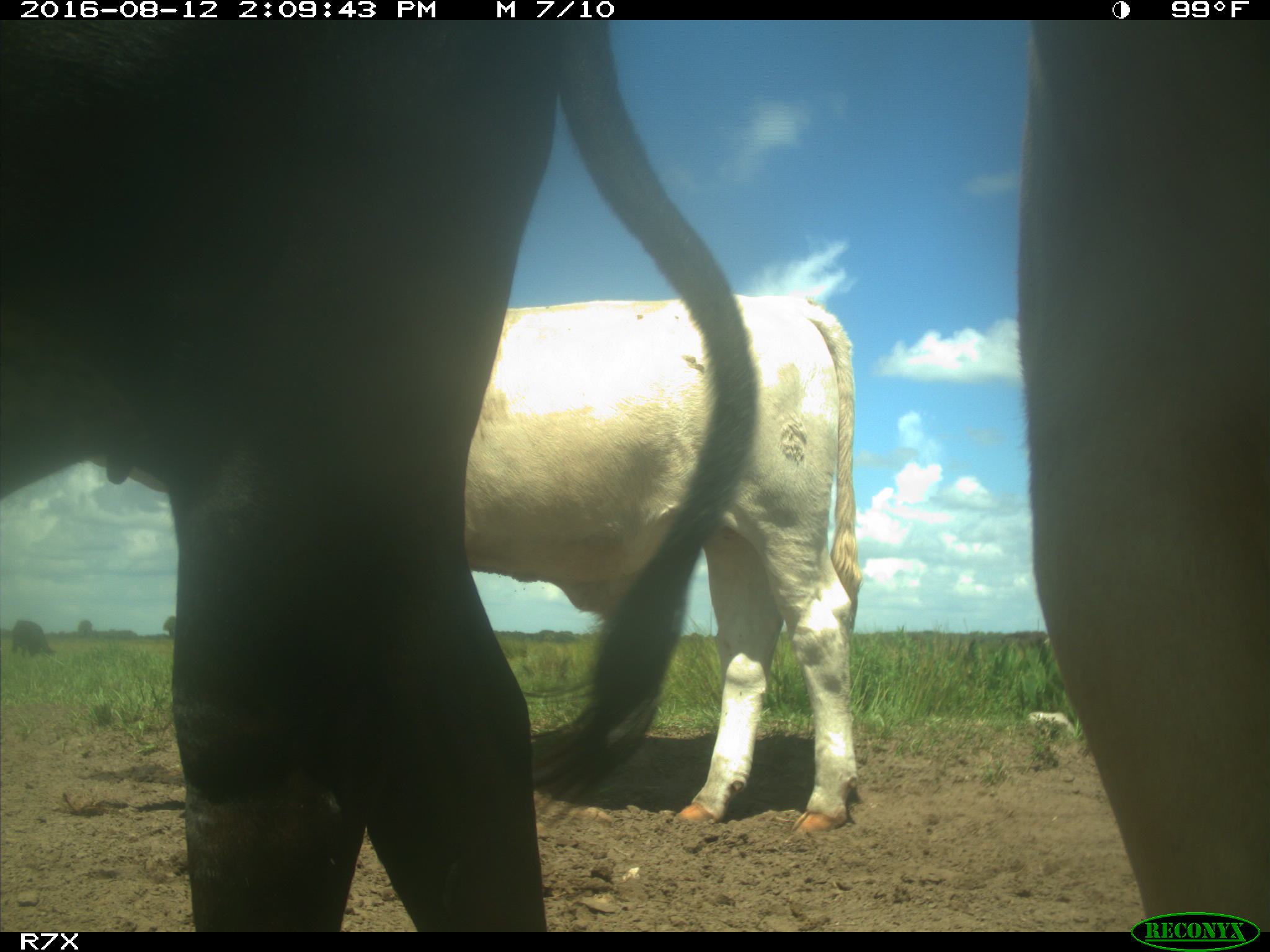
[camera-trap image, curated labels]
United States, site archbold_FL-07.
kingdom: Animalia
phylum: Chordata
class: Mammalia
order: Artiodactyla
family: Bovidae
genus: Bos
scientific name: Bos taurus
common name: domestic cow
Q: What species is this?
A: Bos taurus (domestic cow).